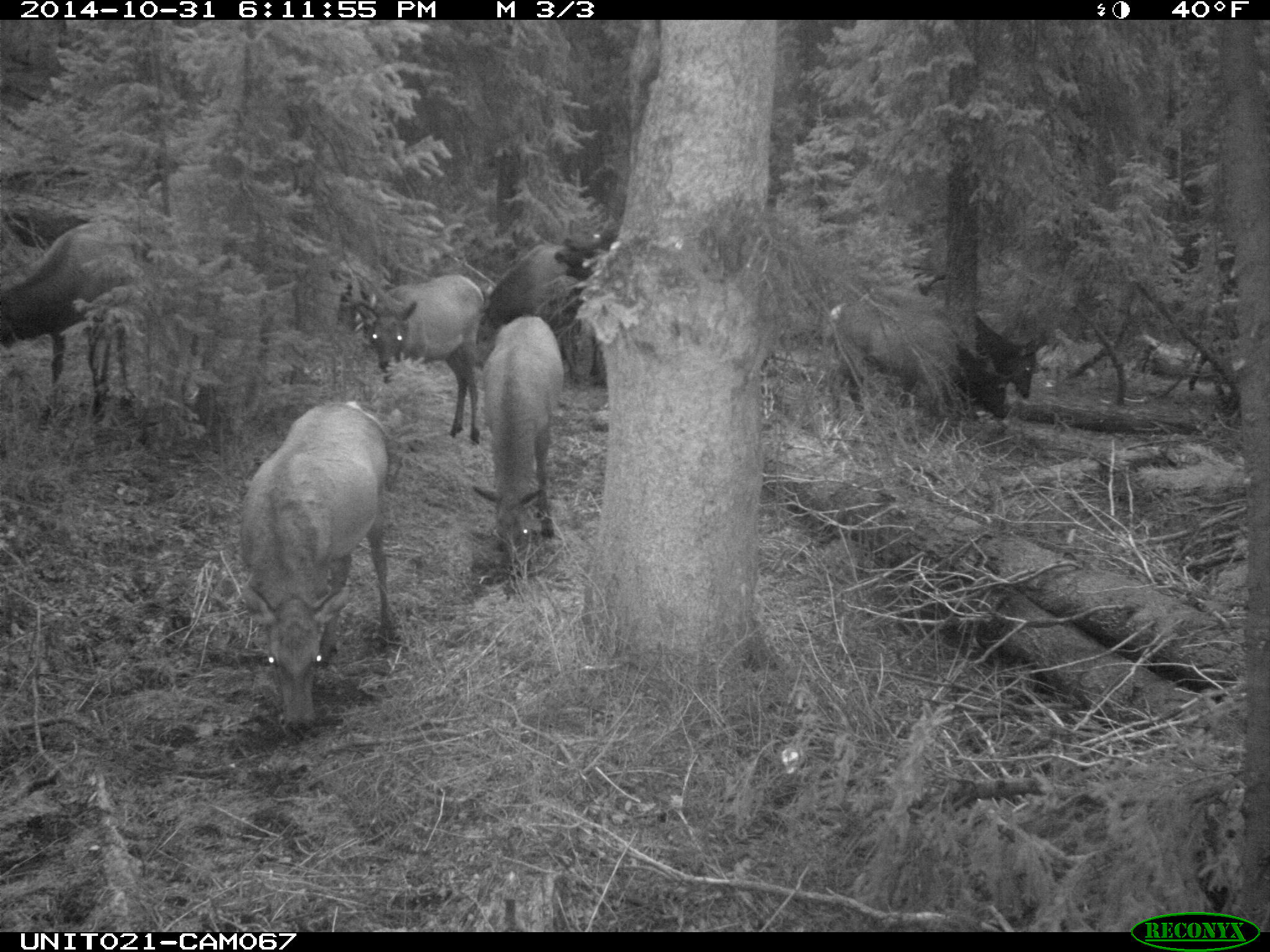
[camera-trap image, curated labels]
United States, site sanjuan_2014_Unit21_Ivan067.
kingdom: Animalia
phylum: Chordata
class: Mammalia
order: Artiodactyla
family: Cervidae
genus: Cervus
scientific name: Cervus elaphus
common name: red deer